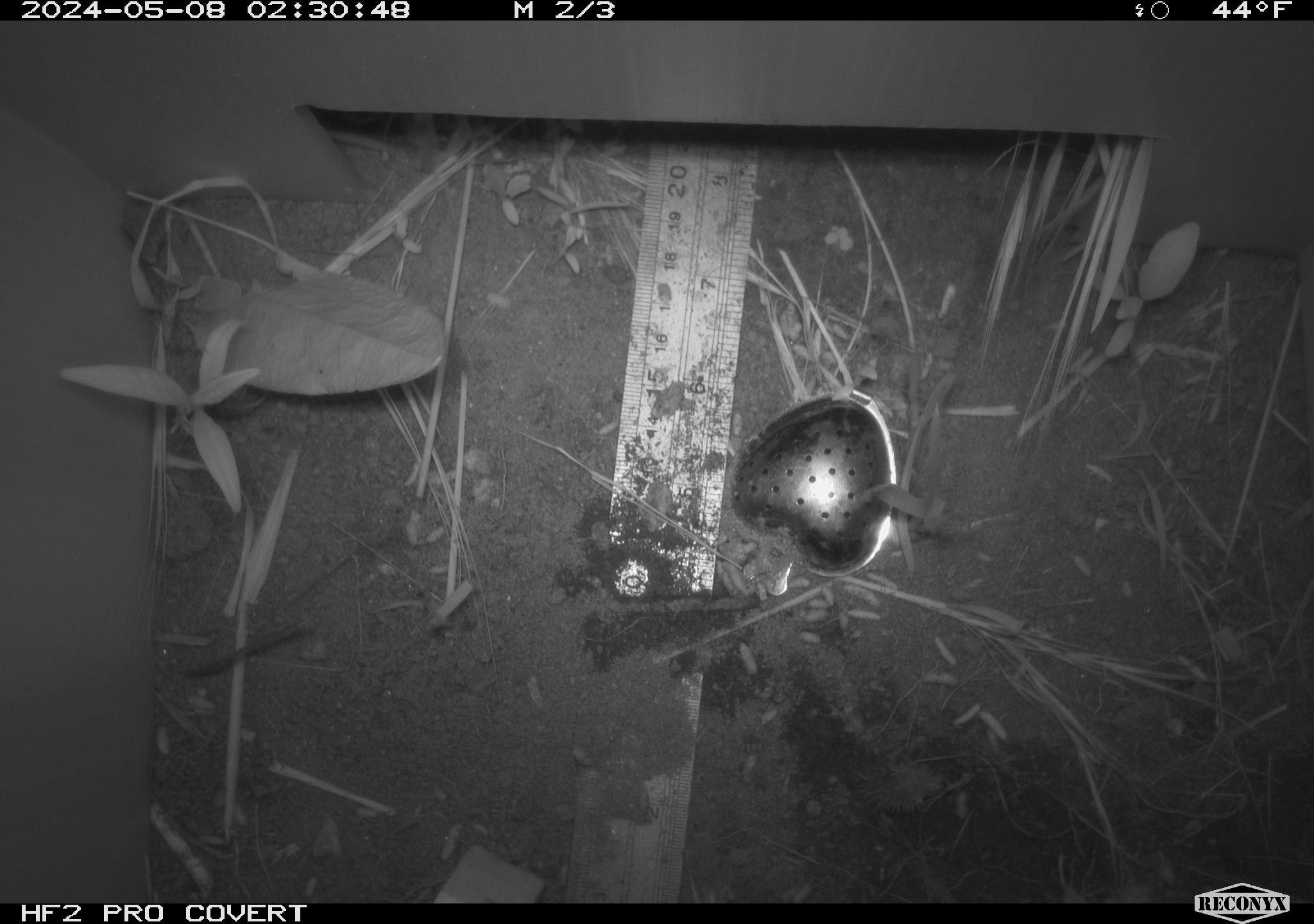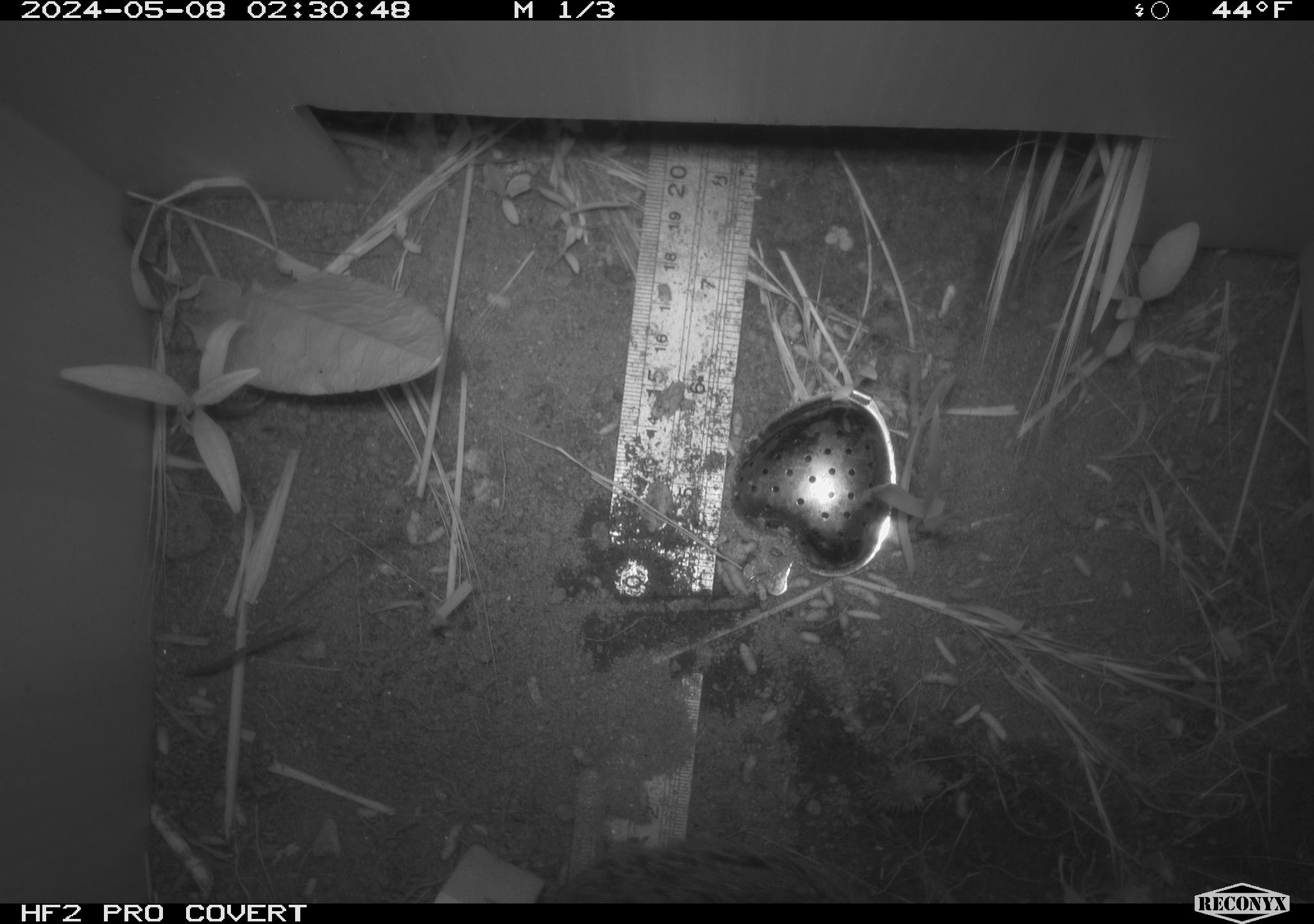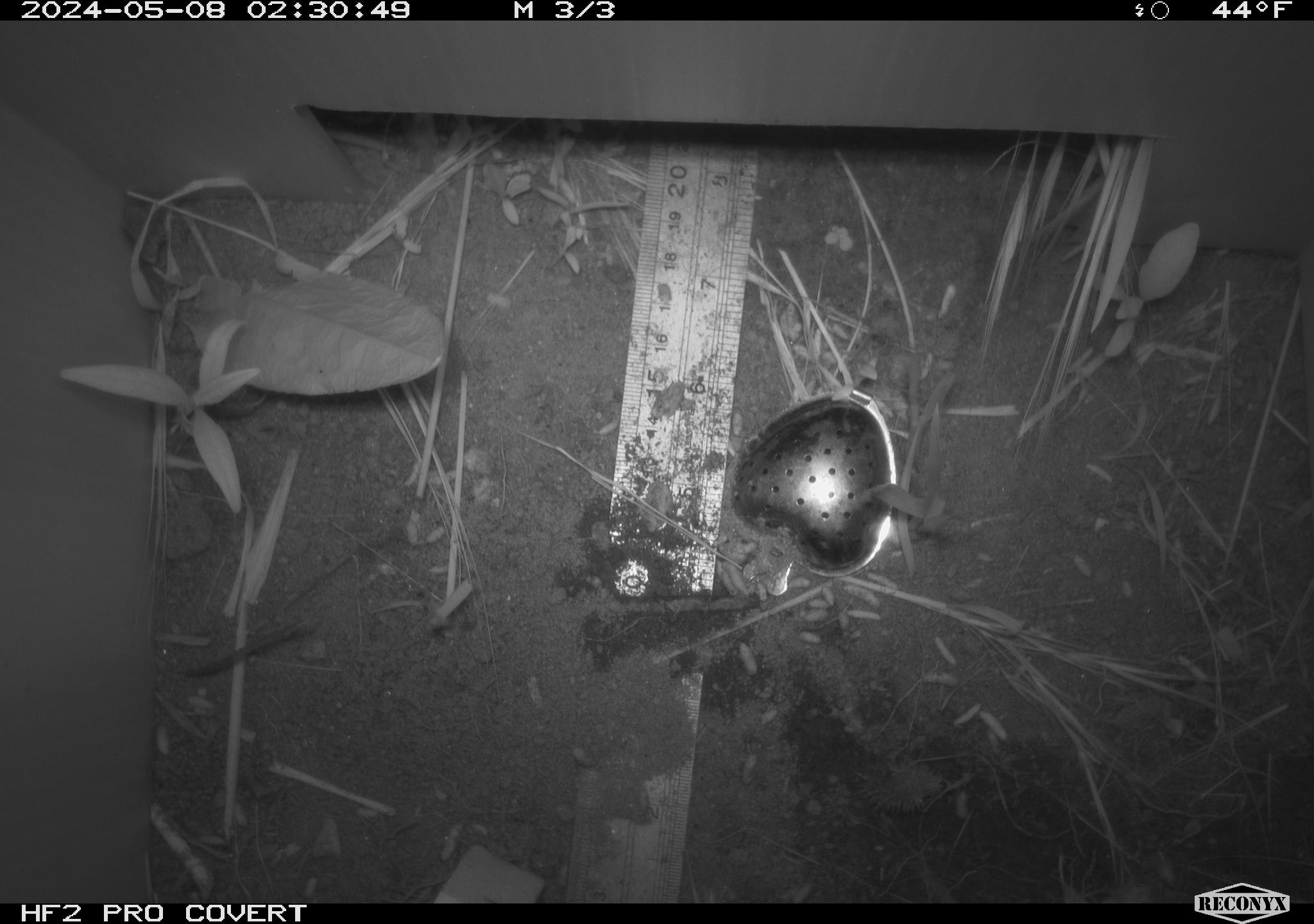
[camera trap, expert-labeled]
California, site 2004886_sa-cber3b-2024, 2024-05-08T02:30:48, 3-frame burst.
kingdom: Animalia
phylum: Chordata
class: Mammalia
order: Rodentia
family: Cricetidae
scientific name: Arvicolinae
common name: voles, lemmings, and muskrats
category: arvicolinae subfamily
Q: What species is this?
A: Arvicolinae subfamily (voles, lemmings, and muskrats) (Arvicolinae).